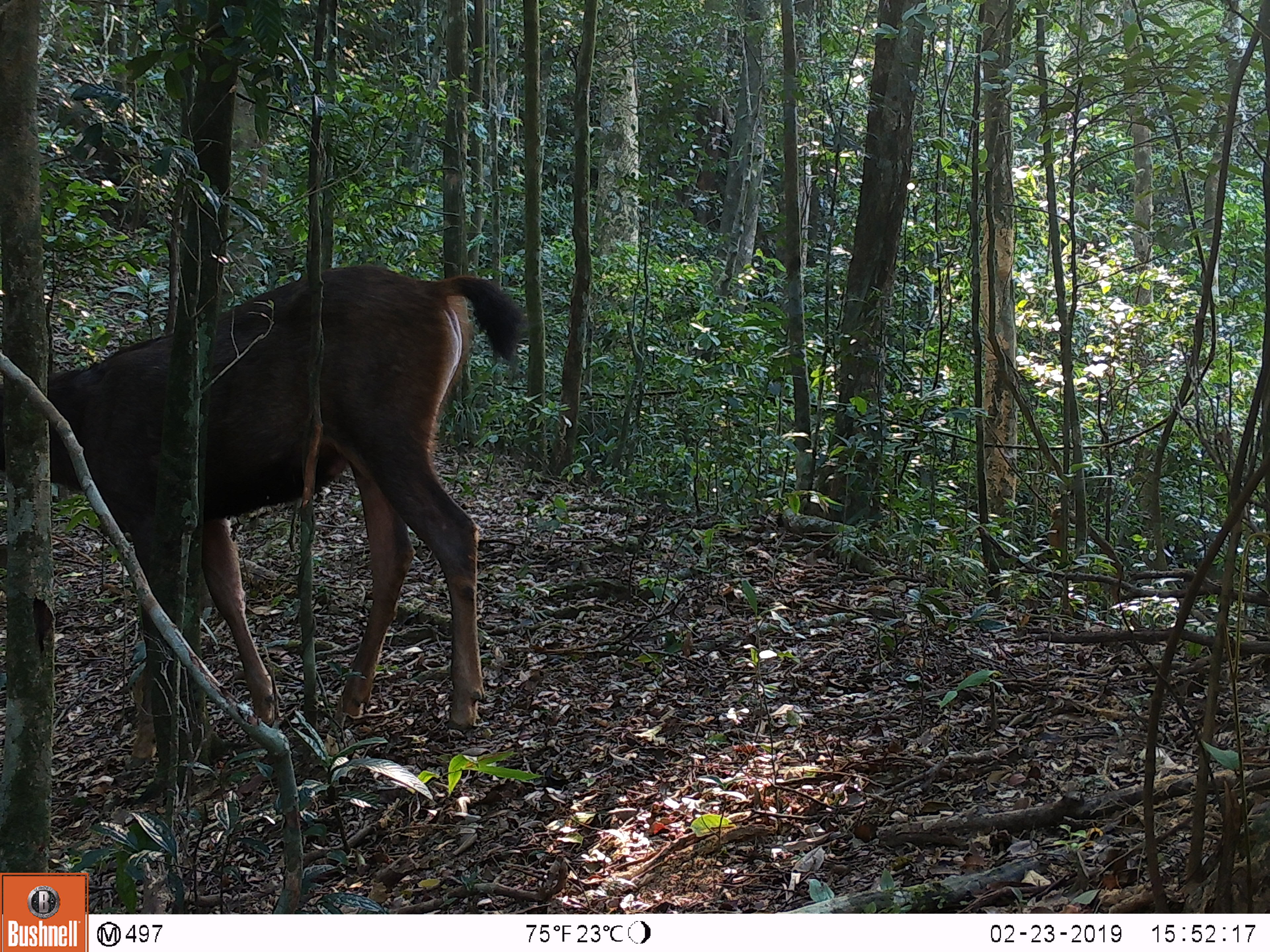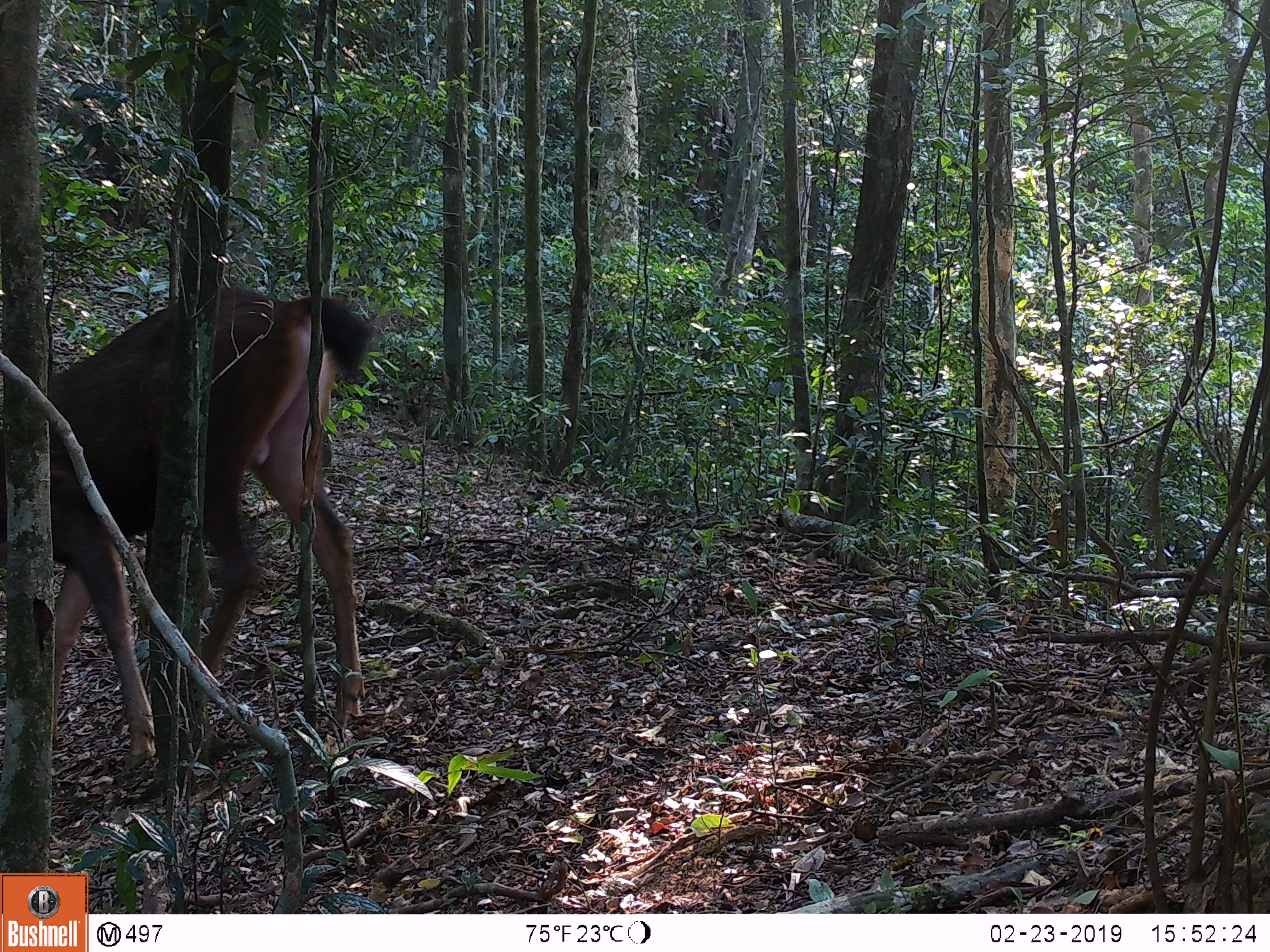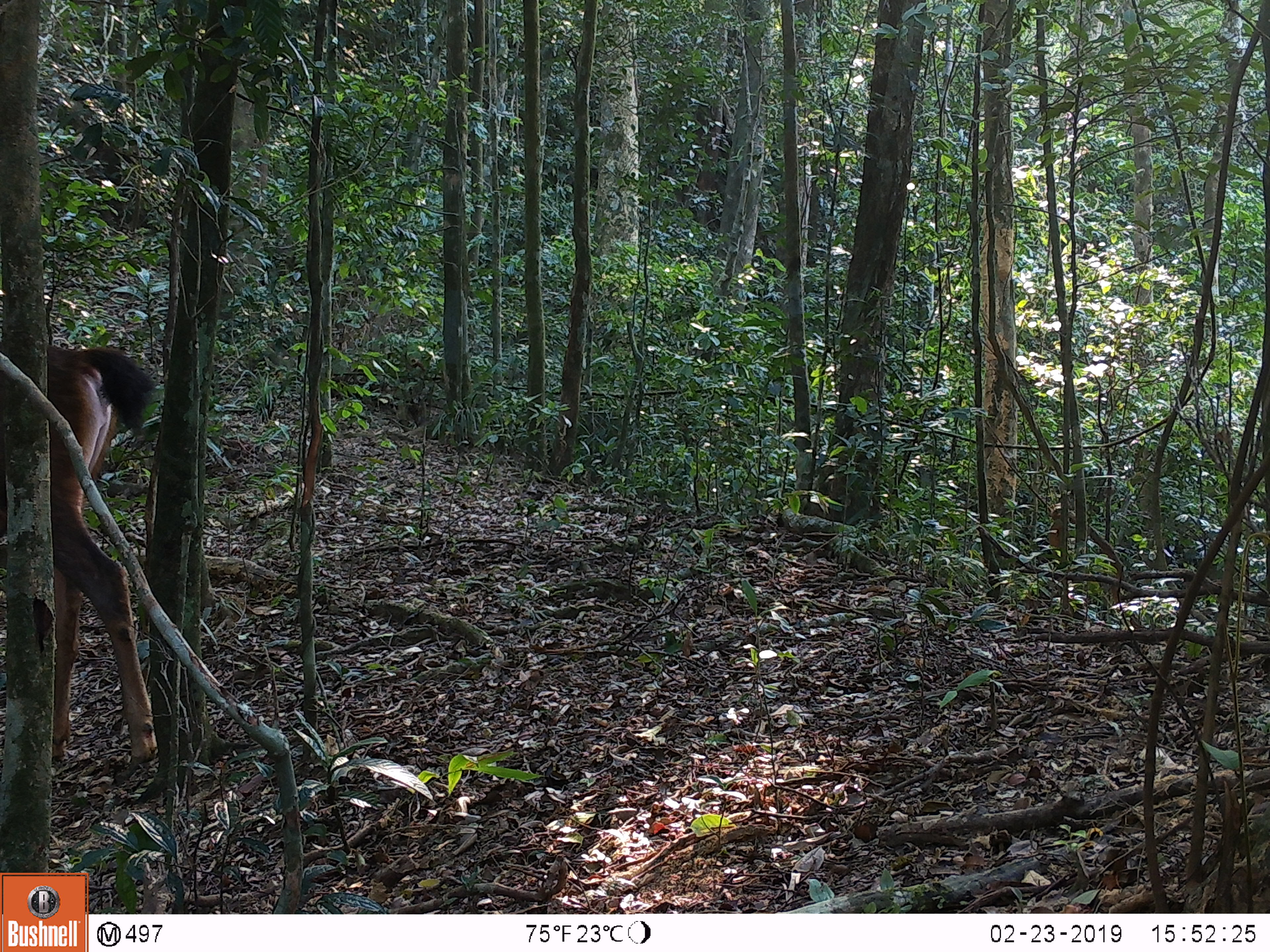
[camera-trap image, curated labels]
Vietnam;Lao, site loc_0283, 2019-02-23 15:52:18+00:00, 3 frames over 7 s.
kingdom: Animalia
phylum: Chordata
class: Mammalia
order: Artiodactyla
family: Cervidae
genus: Rusa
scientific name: Rusa unicolor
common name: sambar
Sambar (Rusa unicolor). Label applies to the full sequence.